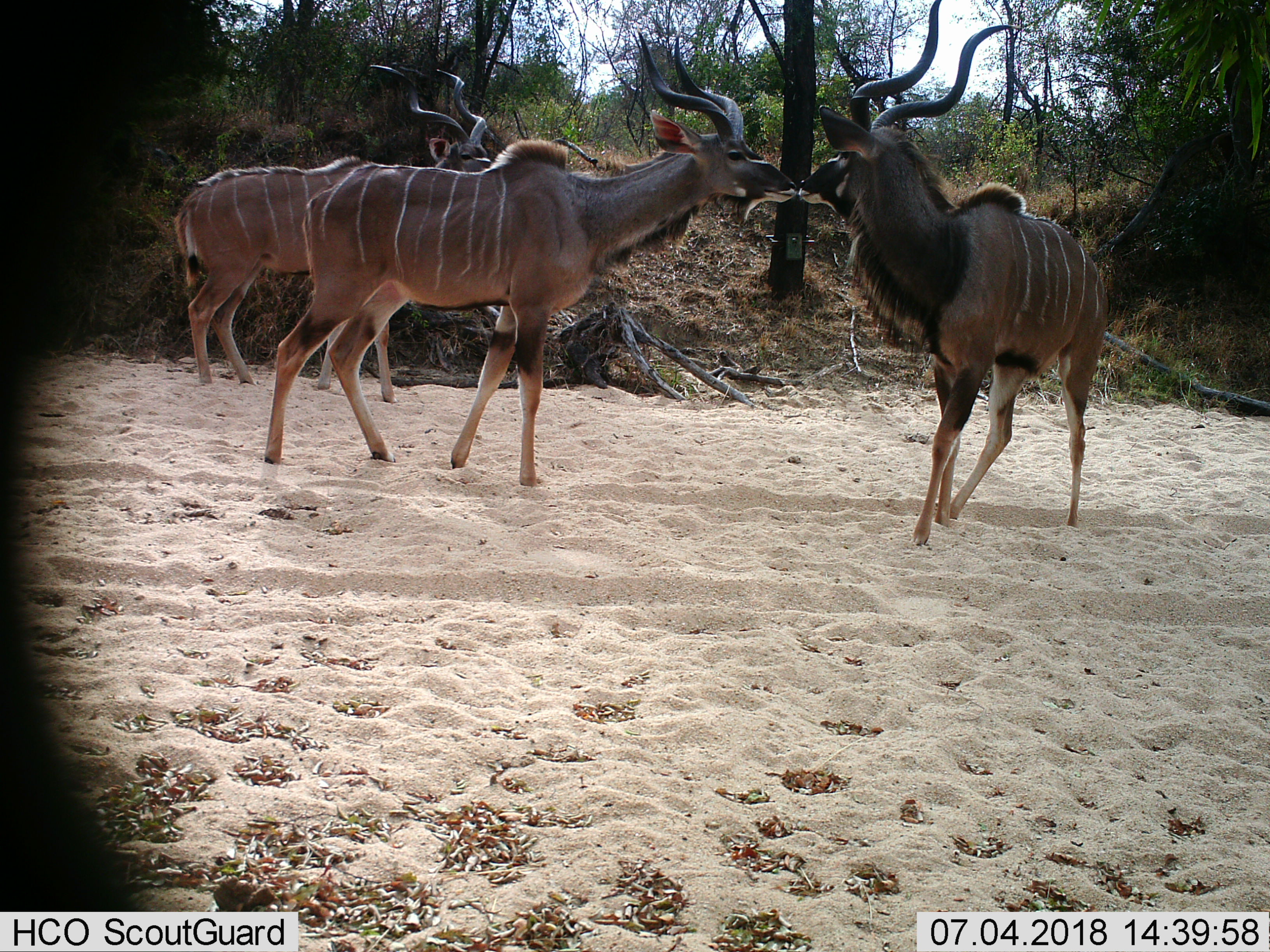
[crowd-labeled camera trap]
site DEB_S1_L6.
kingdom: Animalia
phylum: Chordata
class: Mammalia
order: Artiodactyla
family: Bovidae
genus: Tragelaphus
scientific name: Tragelaphus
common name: kudu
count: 3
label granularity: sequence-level